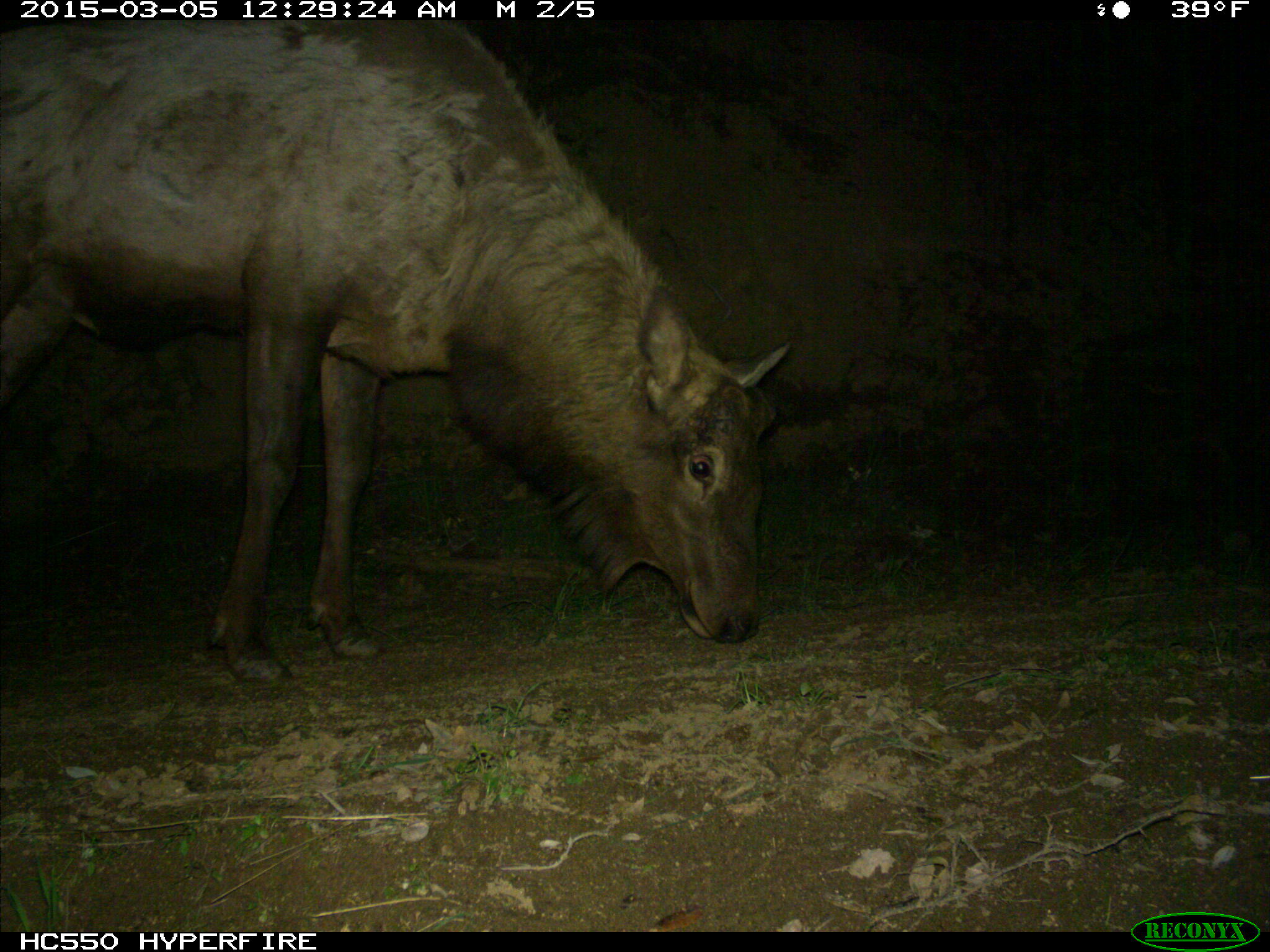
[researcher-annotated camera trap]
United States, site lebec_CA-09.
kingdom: Animalia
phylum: Chordata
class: Mammalia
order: Artiodactyla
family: Cervidae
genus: Cervus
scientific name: Cervus canadensis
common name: elk